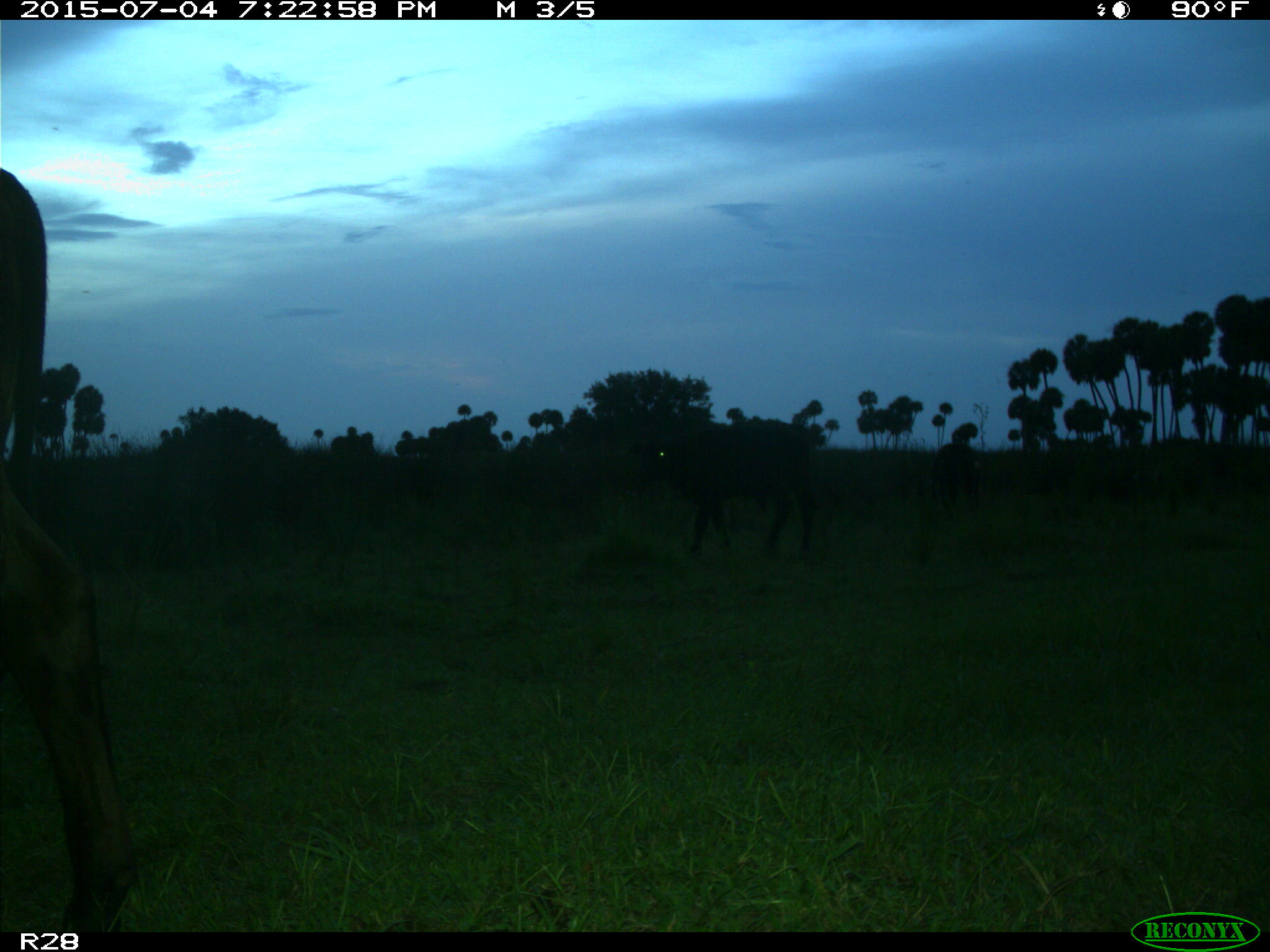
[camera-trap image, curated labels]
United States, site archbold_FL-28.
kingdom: Animalia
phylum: Chordata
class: Mammalia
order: Artiodactyla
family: Bovidae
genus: Bos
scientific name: Bos taurus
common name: domestic cow